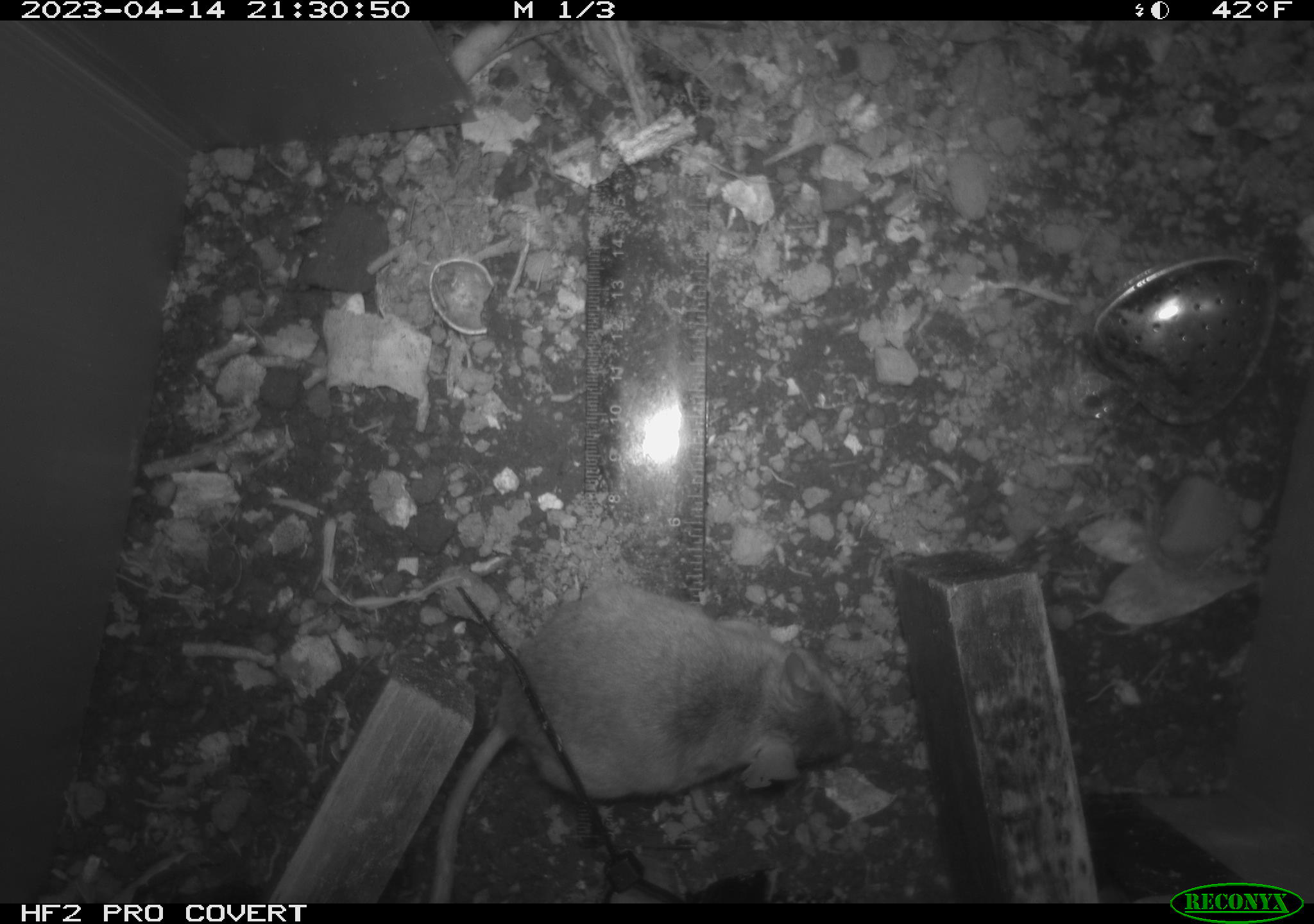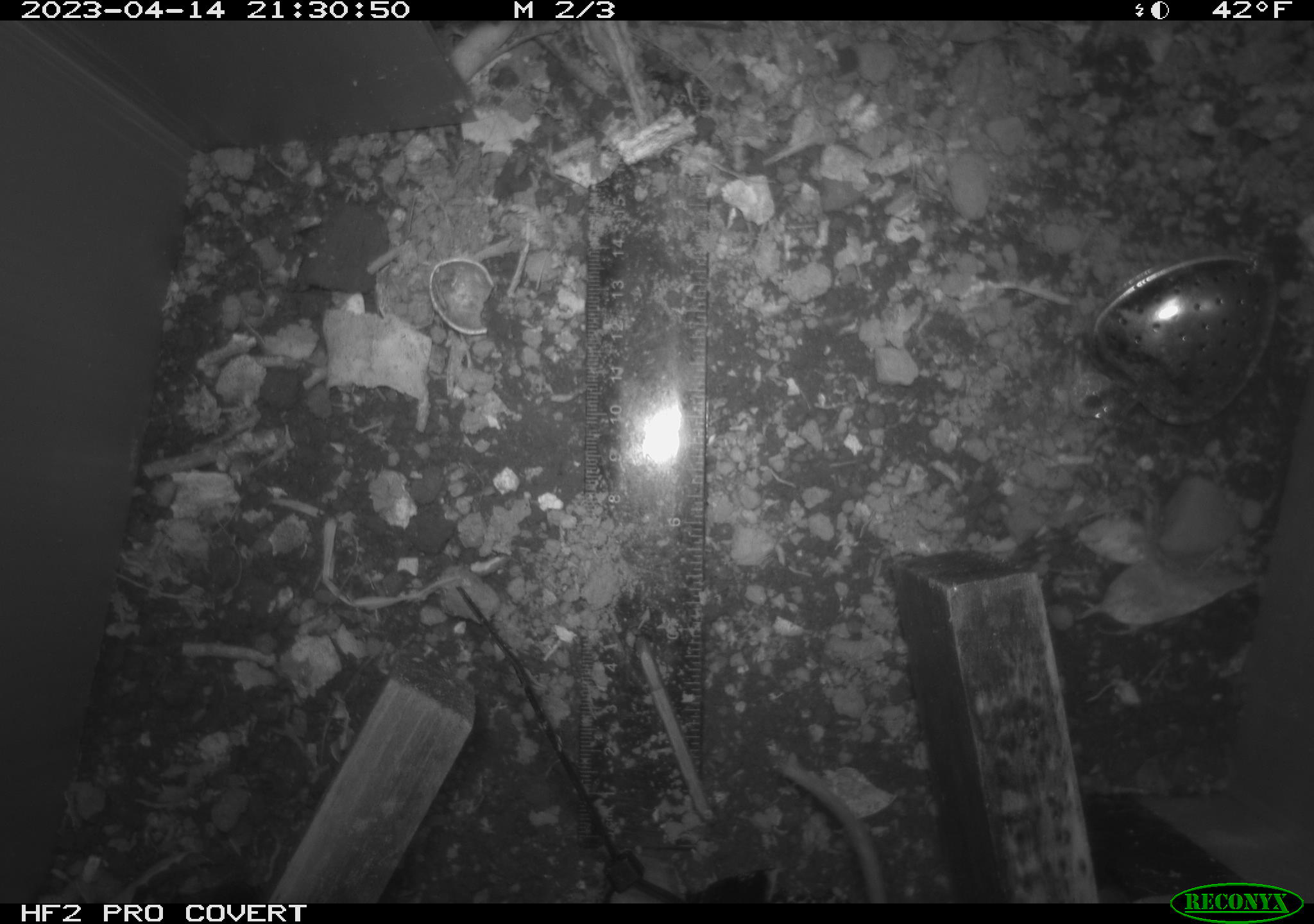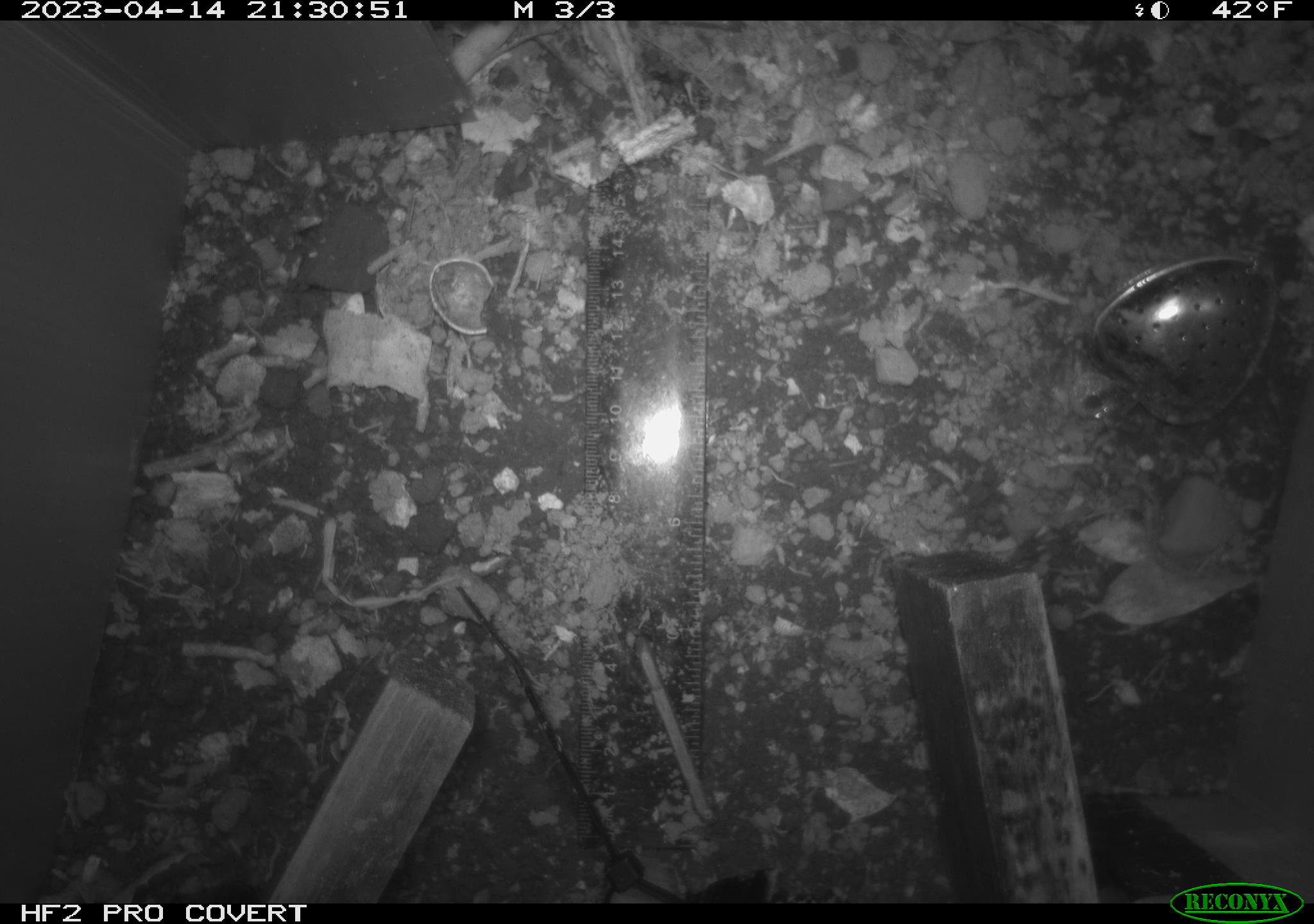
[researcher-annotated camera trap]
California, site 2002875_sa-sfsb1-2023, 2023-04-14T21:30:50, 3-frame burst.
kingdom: Animalia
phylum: Chordata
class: Mammalia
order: Rodentia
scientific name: Rodentia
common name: mouse species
Mouse species (Rodentia).